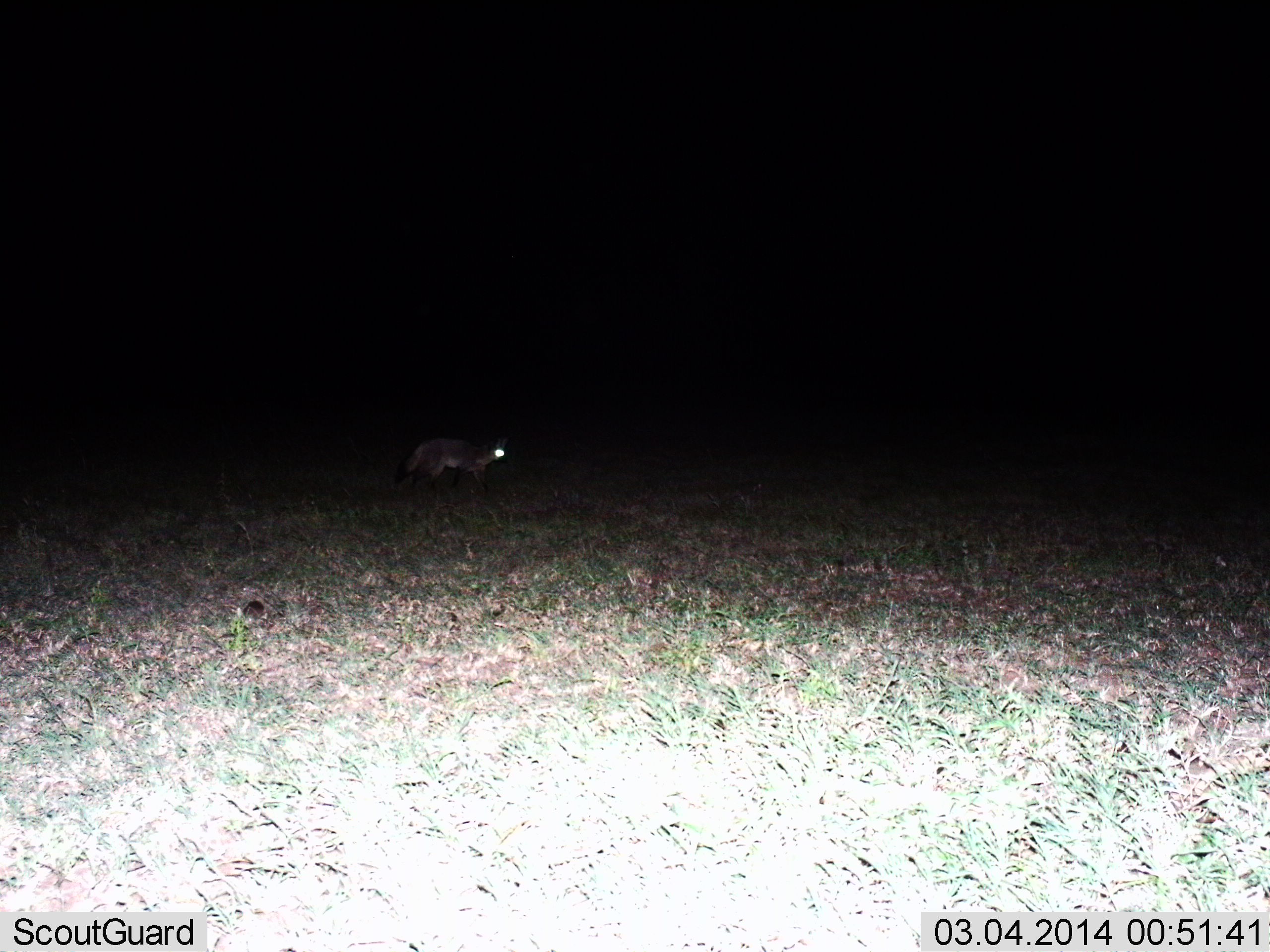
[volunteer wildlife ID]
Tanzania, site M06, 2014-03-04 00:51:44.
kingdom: Animalia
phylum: Chordata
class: Mammalia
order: Carnivora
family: Canidae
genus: Otocyon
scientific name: Otocyon megalotis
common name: bat-eared fox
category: batearedfox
Batearedfox (bat-eared fox) (Otocyon megalotis), count 1. Behavior (volunteer vote fractions): standing 44%, resting 0%, moving 56%, interacting 0%. Young present (vote fraction): 0%. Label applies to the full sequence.